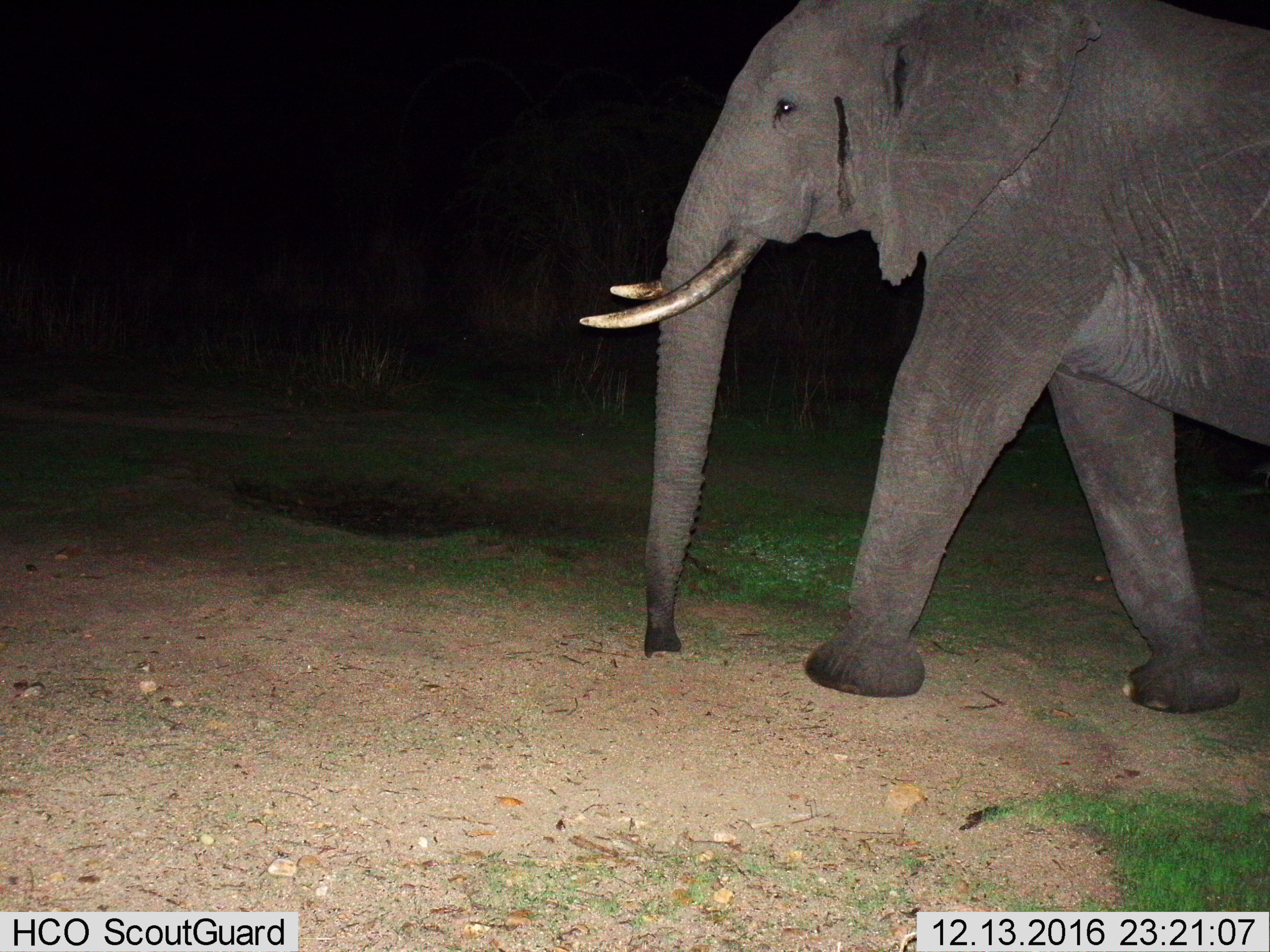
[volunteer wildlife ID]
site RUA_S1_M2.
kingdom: Animalia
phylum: Chordata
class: Mammalia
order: Proboscidea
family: Elephantidae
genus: Loxodonta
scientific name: Loxodonta africana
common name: african bush elephant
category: elephant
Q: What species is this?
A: Elephant (african bush elephant) (Loxodonta africana).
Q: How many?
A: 1.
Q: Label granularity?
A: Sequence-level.